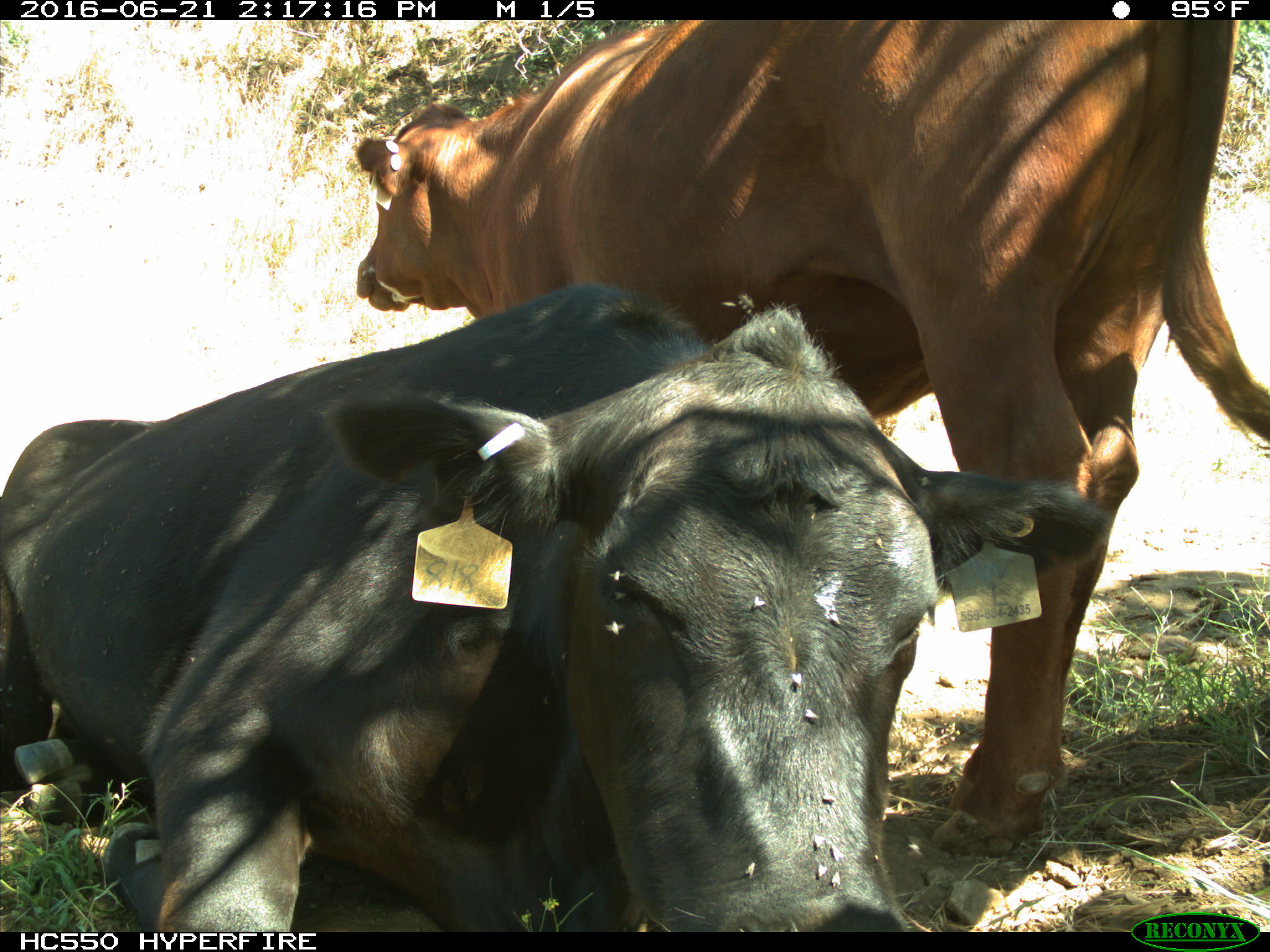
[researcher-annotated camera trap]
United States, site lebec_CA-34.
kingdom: Animalia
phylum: Chordata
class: Mammalia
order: Artiodactyla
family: Bovidae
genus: Bos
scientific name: Bos taurus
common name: domestic cow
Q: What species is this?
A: Bos taurus (domestic cow).